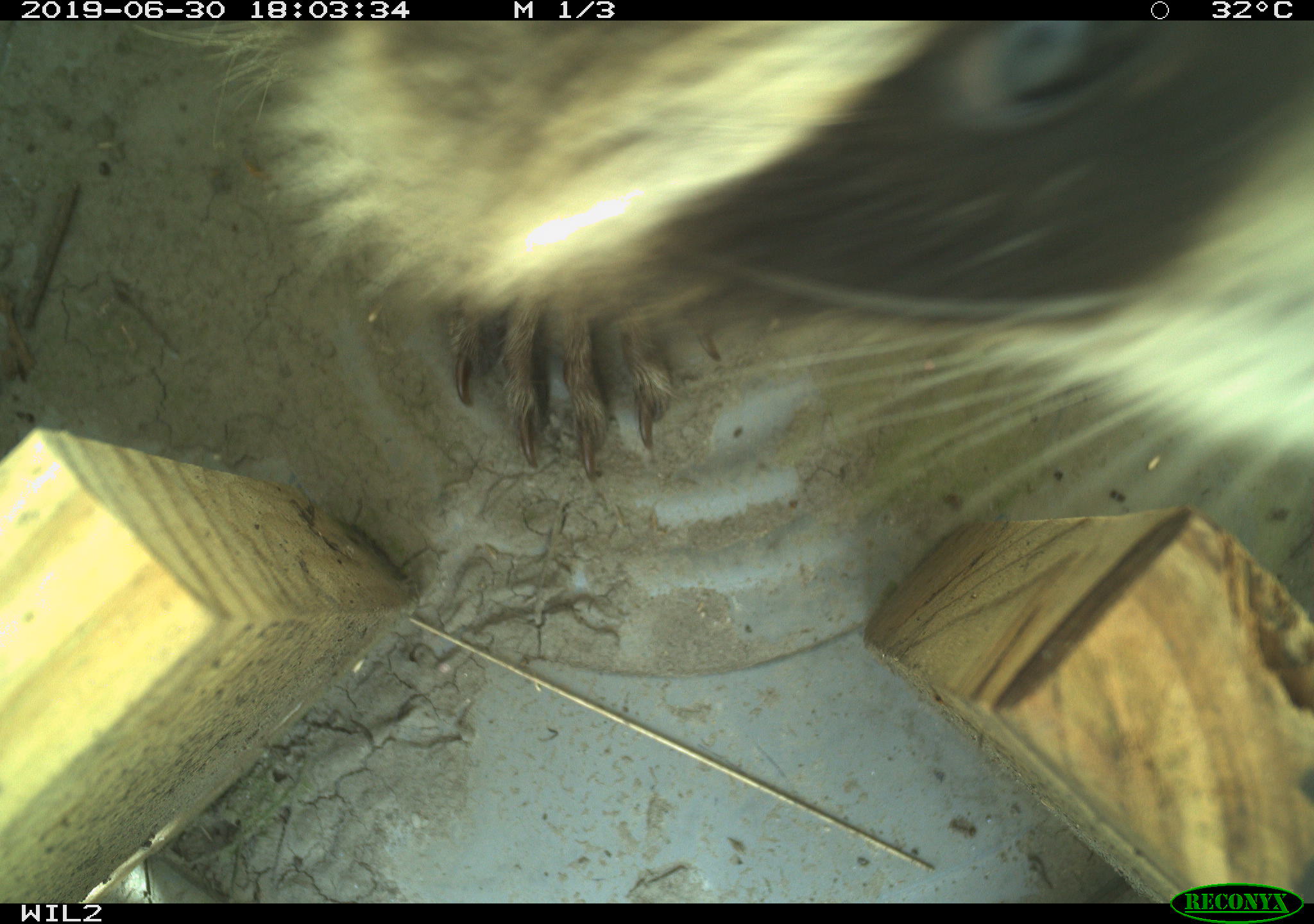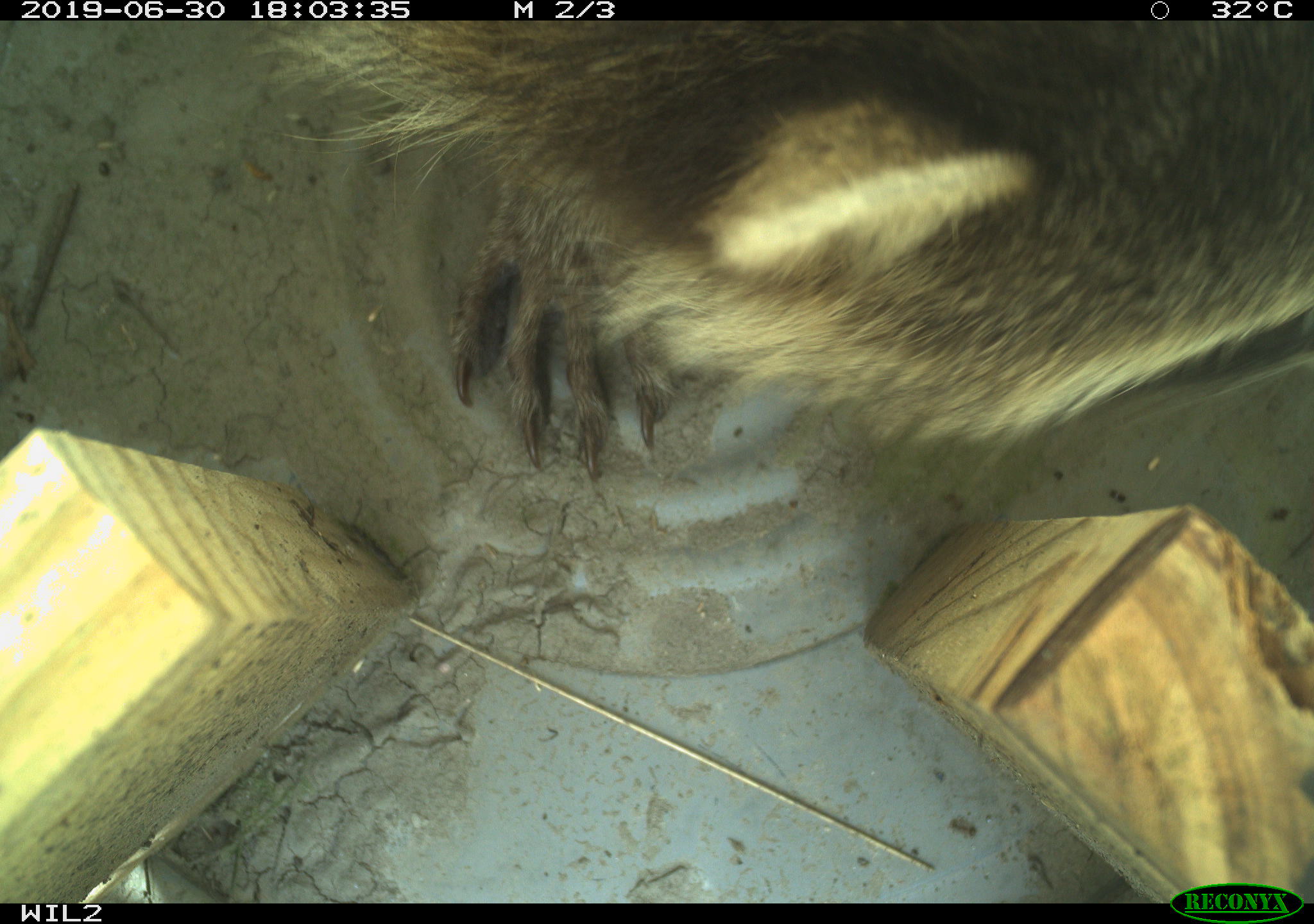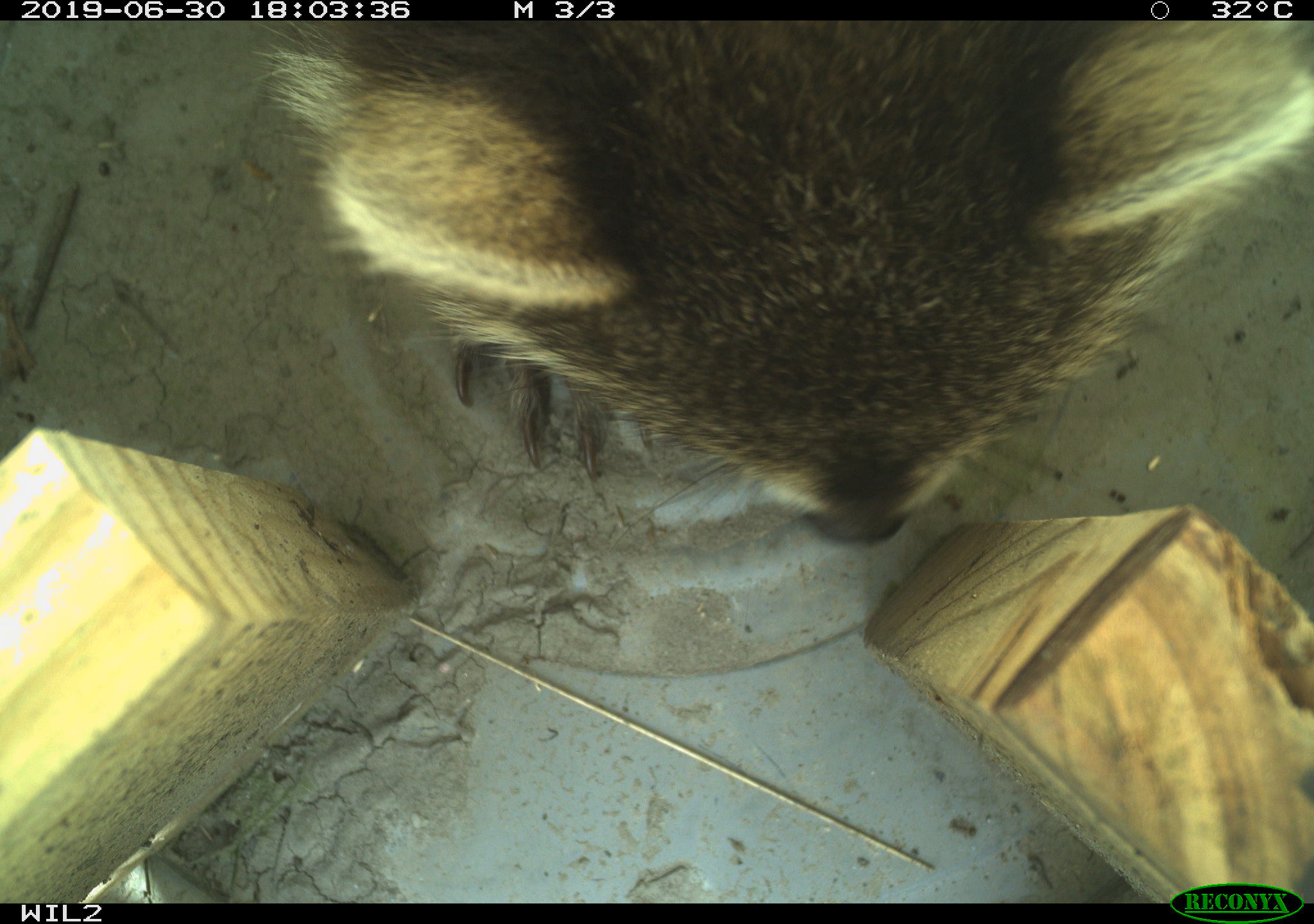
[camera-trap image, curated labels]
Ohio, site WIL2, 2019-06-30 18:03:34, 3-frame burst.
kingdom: Animalia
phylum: Chordata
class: Mammalia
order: Carnivora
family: Procyonidae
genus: Procyon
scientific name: Procyon lotor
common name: common raccoon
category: raccoon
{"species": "raccoon (common raccoon) (Procyon lotor)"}